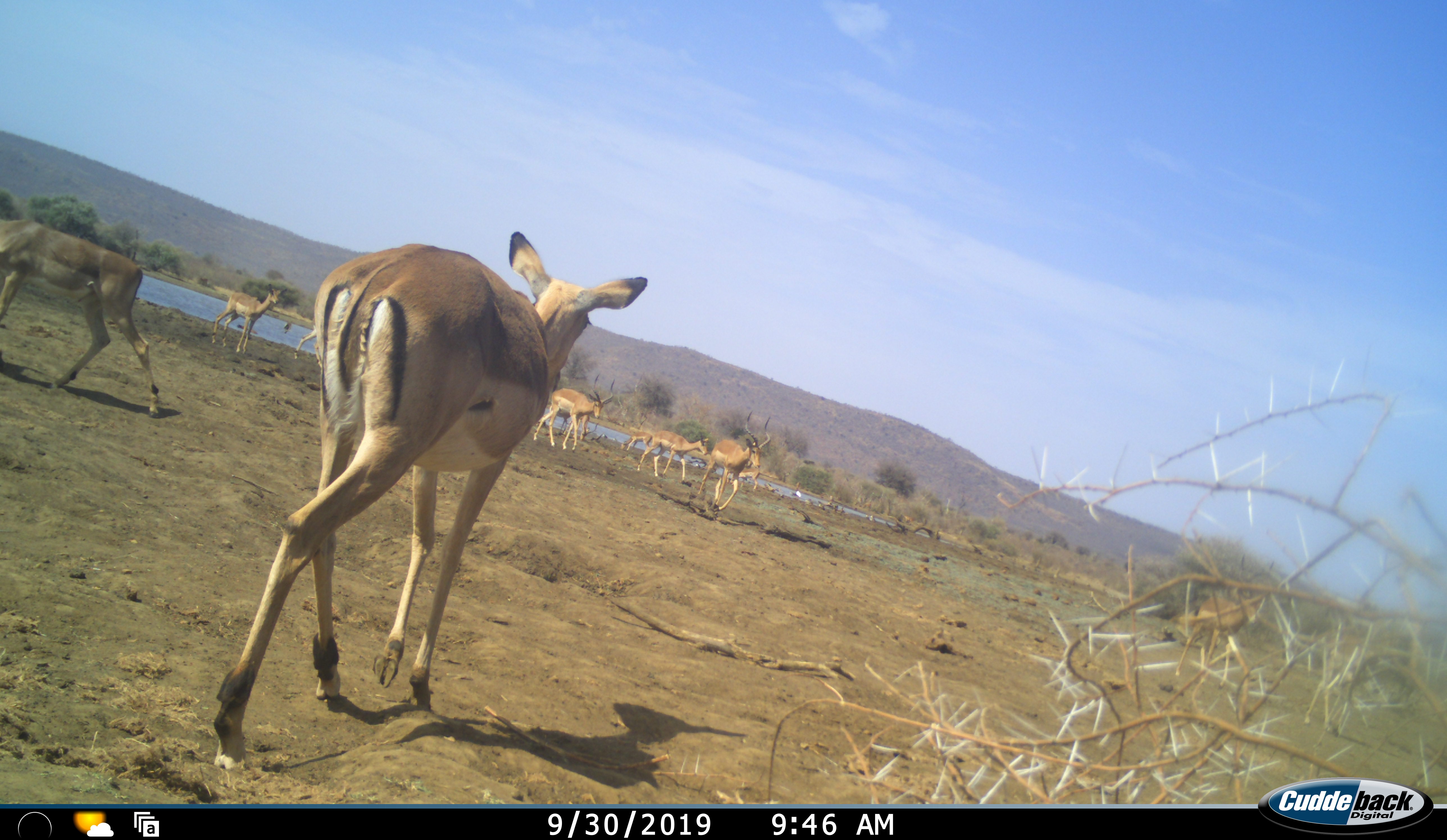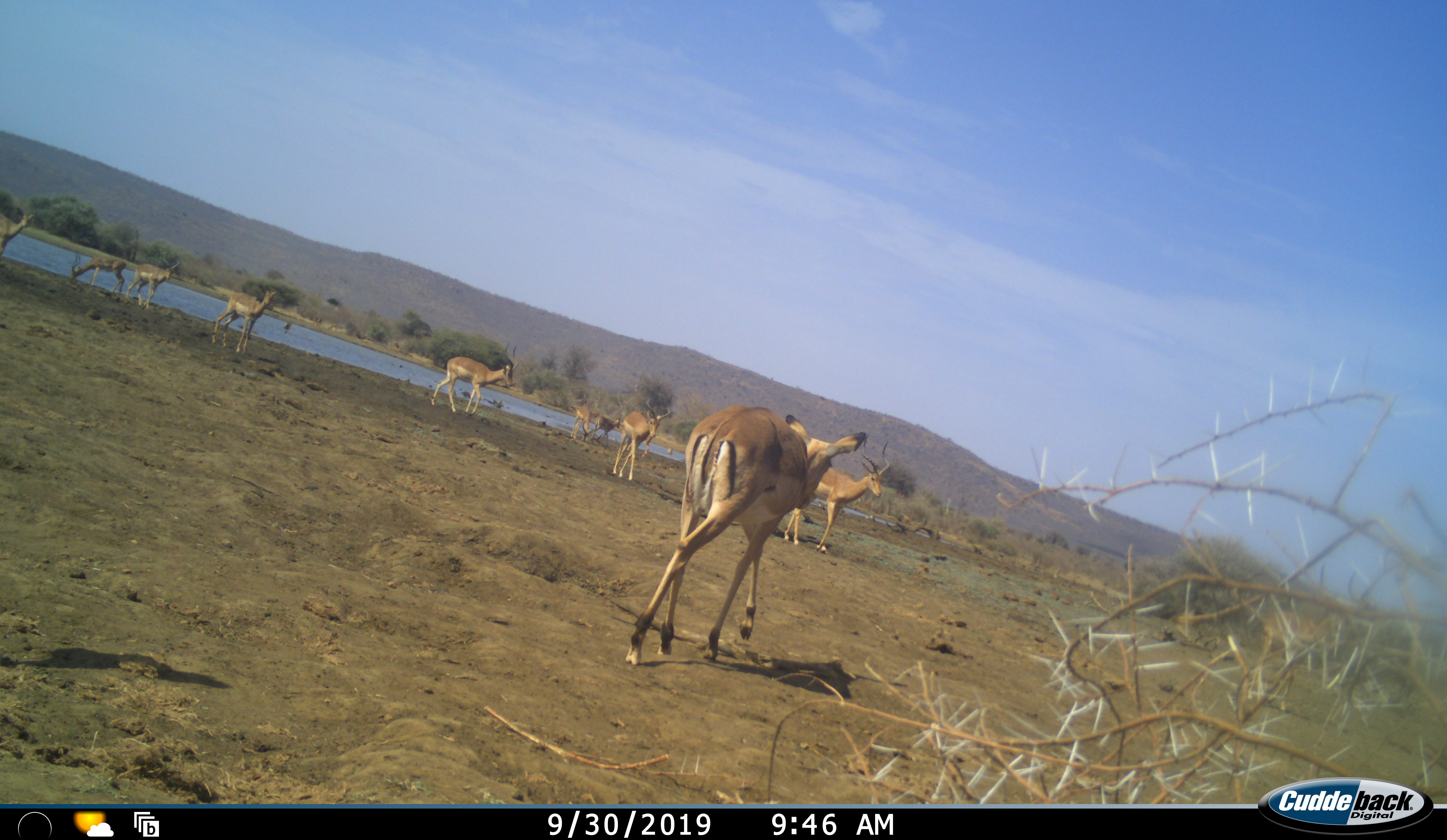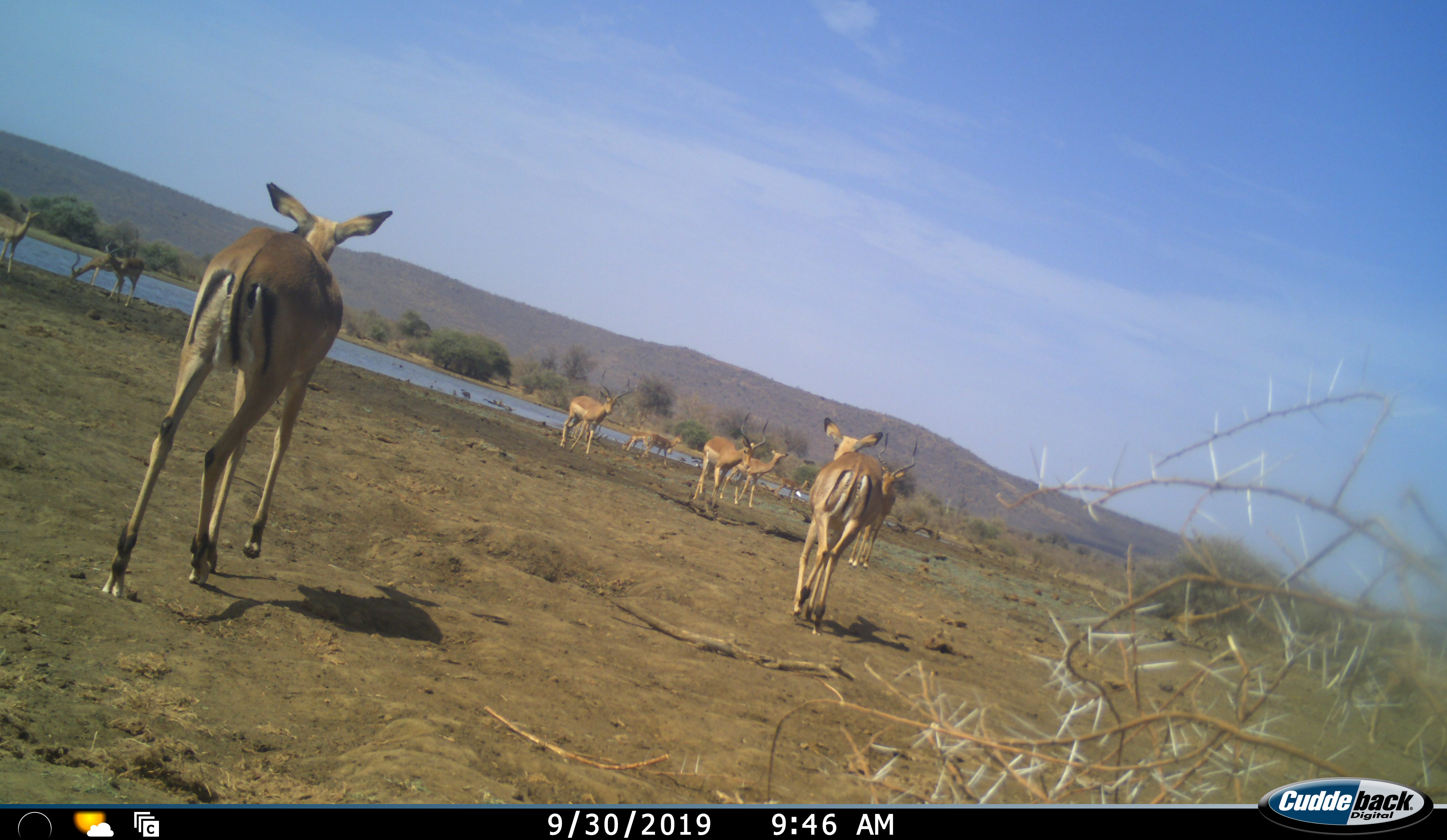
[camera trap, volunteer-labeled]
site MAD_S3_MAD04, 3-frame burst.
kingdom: Animalia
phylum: Chordata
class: Mammalia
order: Artiodactyla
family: Bovidae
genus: Aepyceros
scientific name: Aepyceros melampus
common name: impala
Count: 9.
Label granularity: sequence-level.